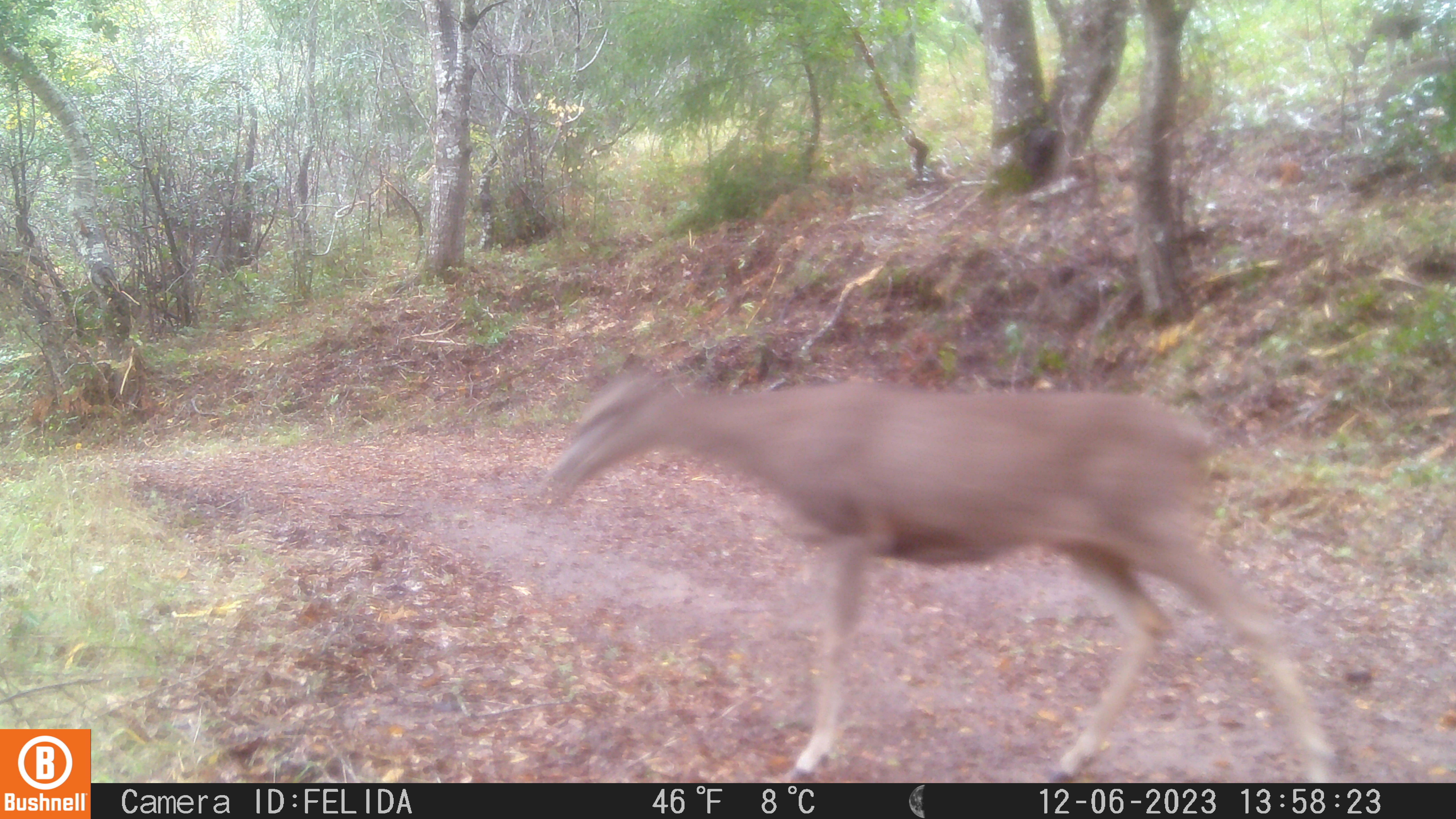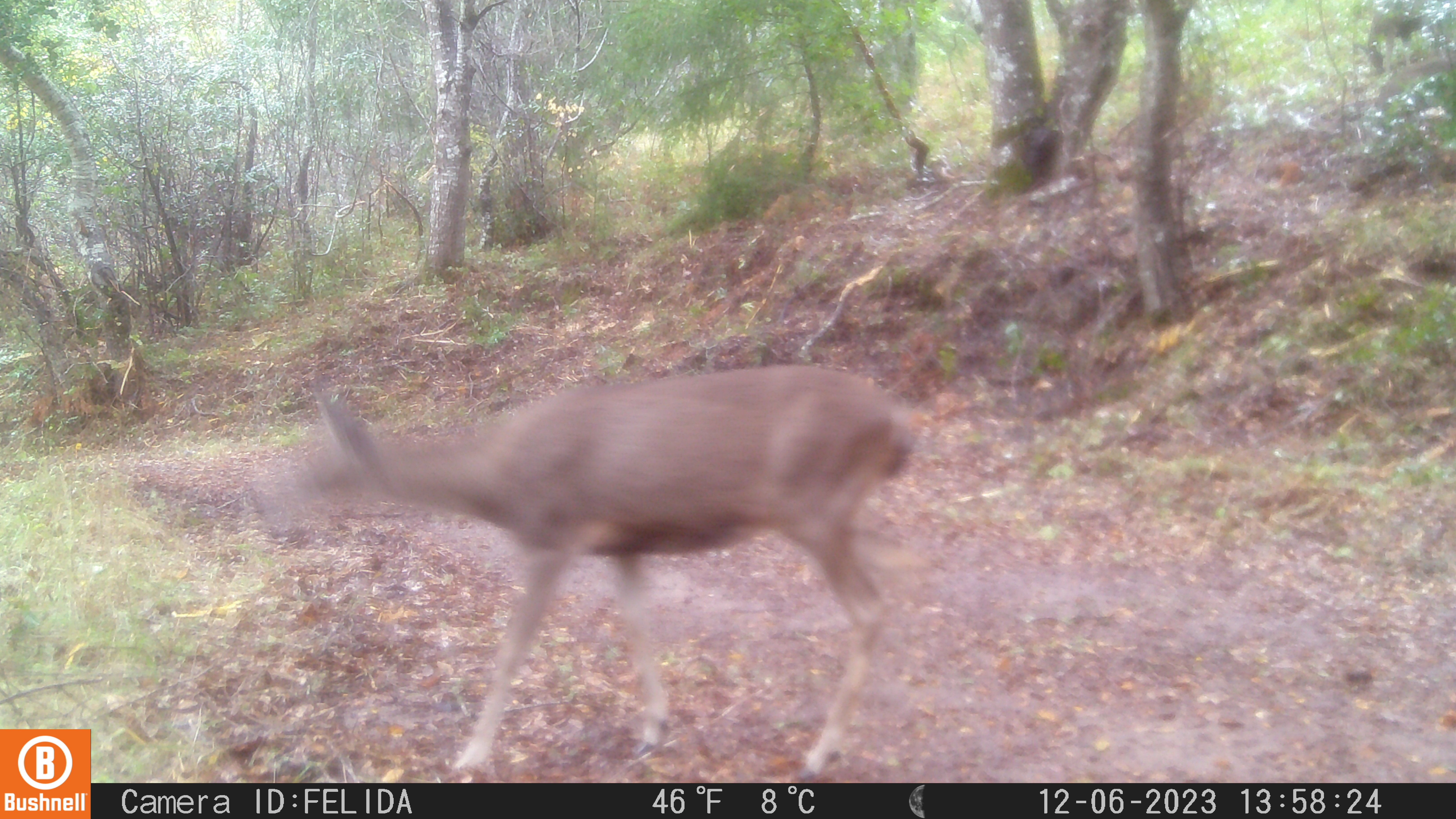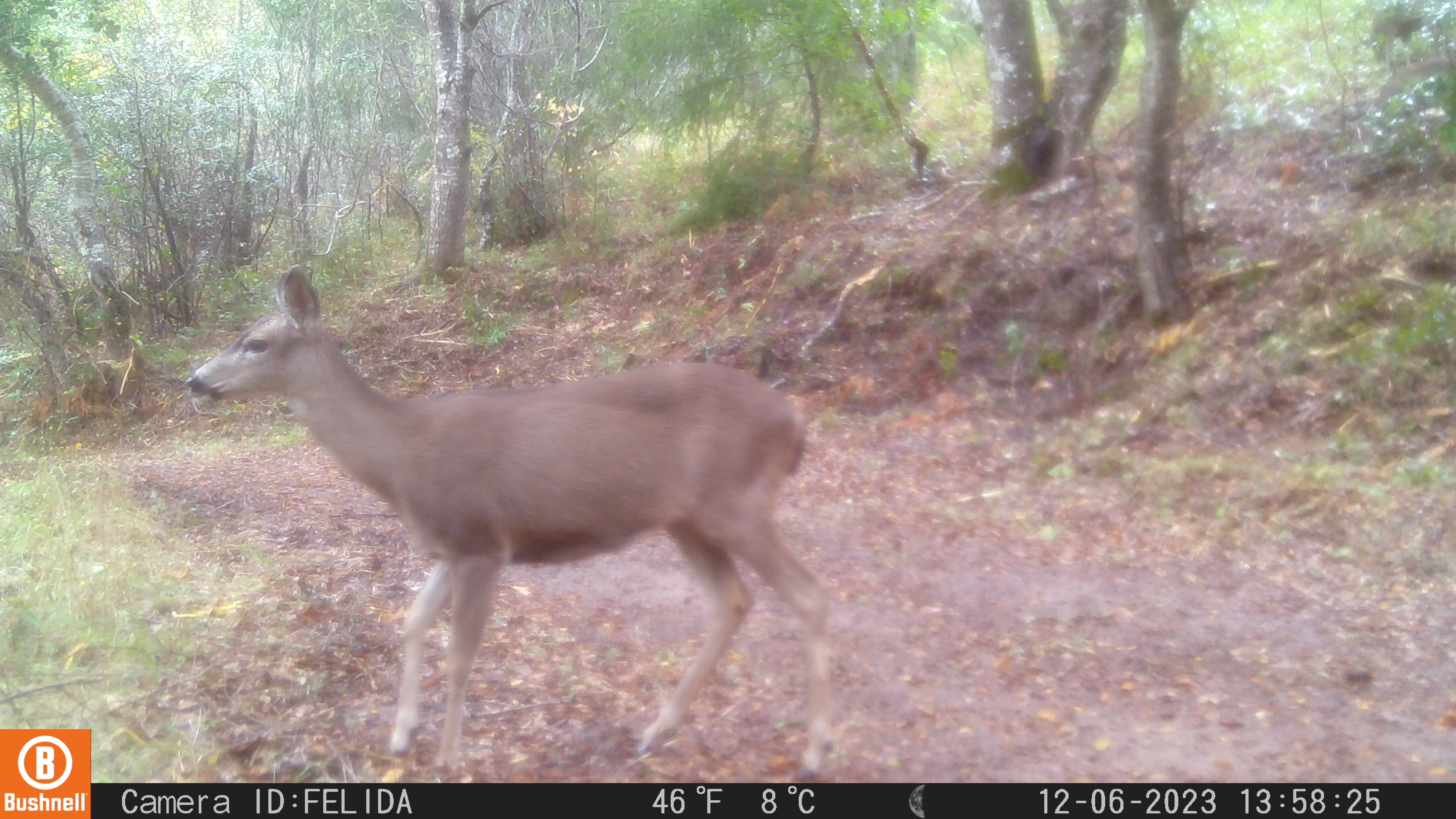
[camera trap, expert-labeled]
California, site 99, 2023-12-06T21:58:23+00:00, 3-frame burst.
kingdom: Animalia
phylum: Chordata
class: Mammalia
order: Artiodactyla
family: Cervidae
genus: Odocoileus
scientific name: Odocoileus hemionus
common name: mule deer